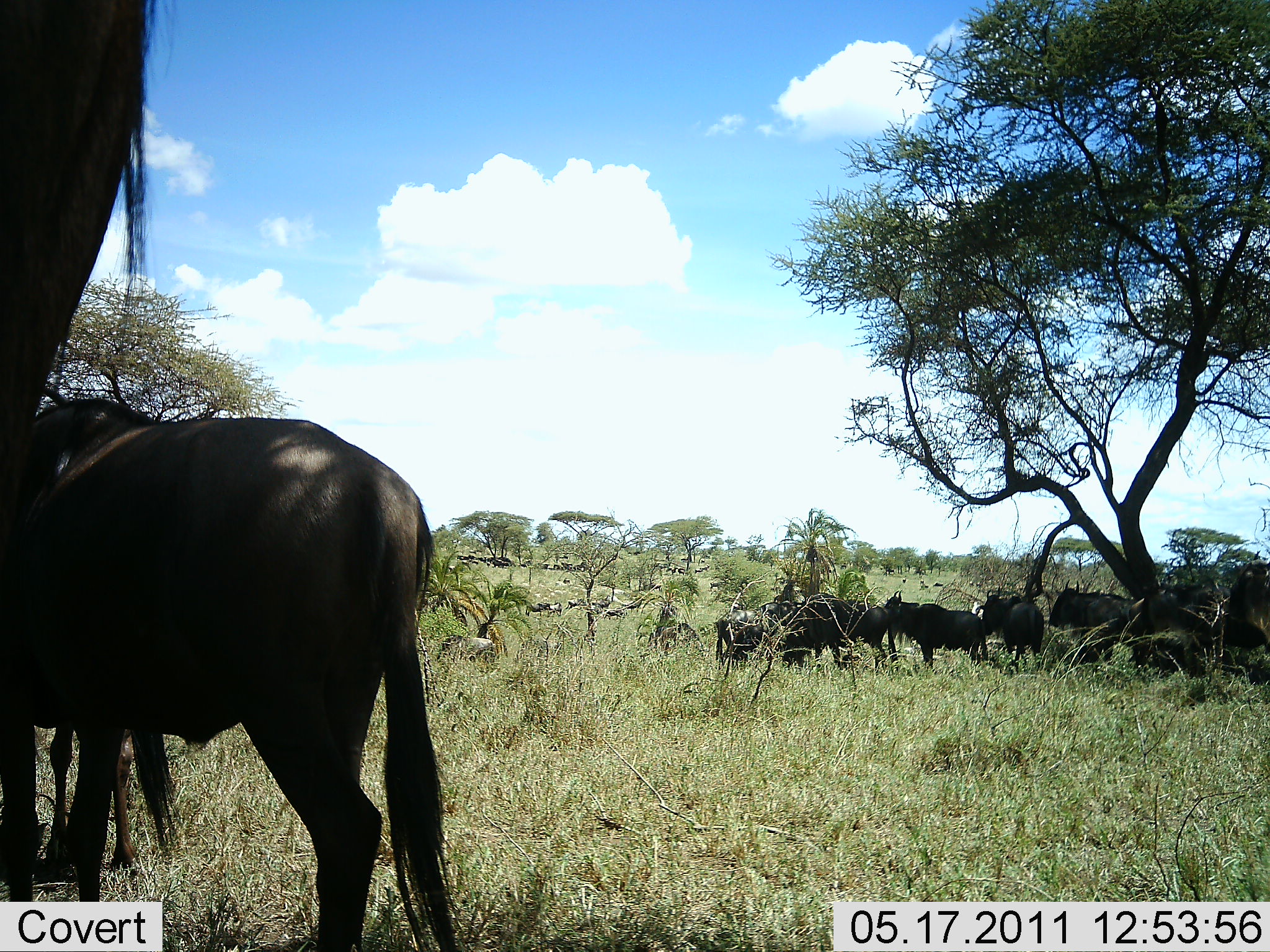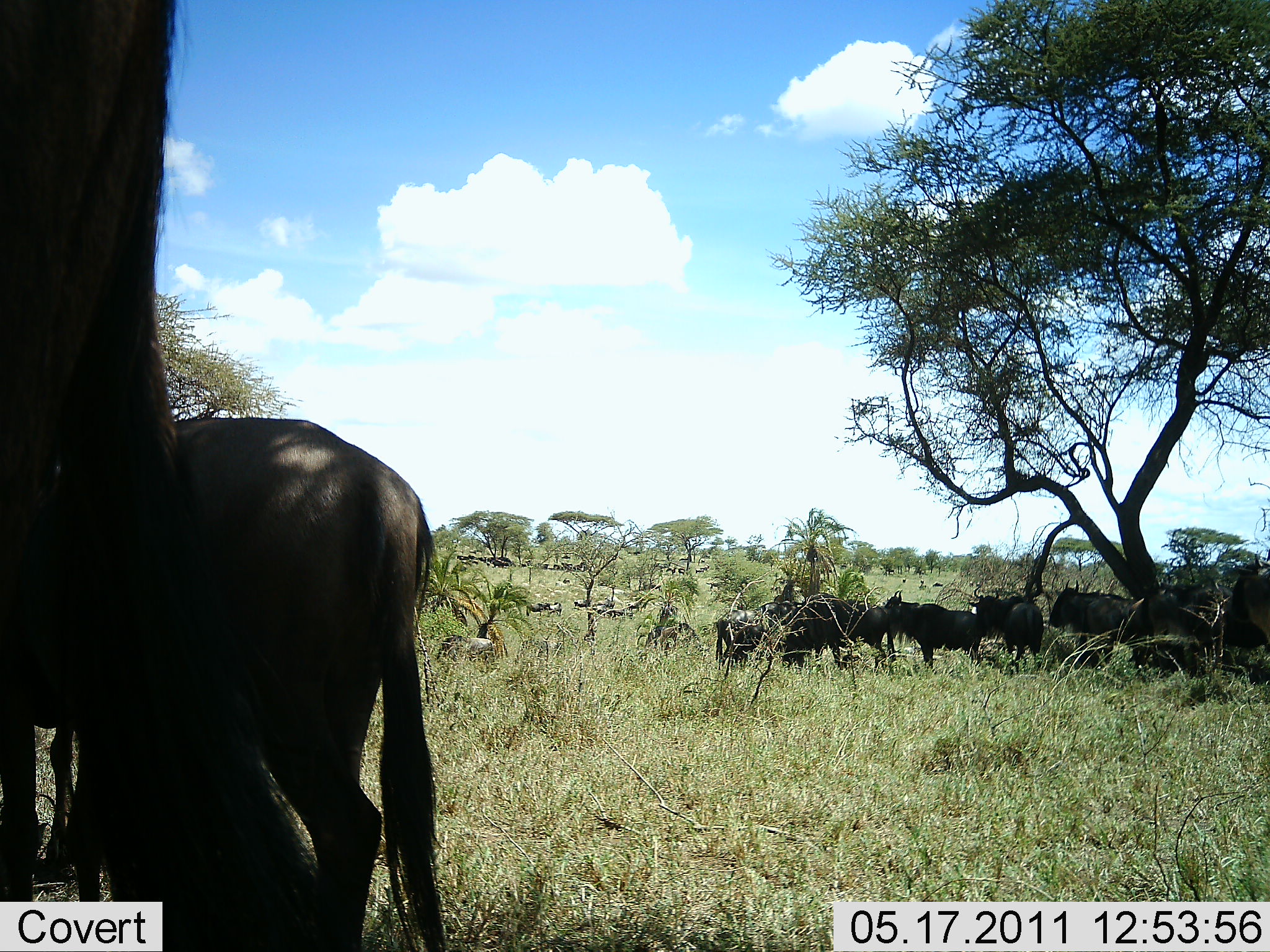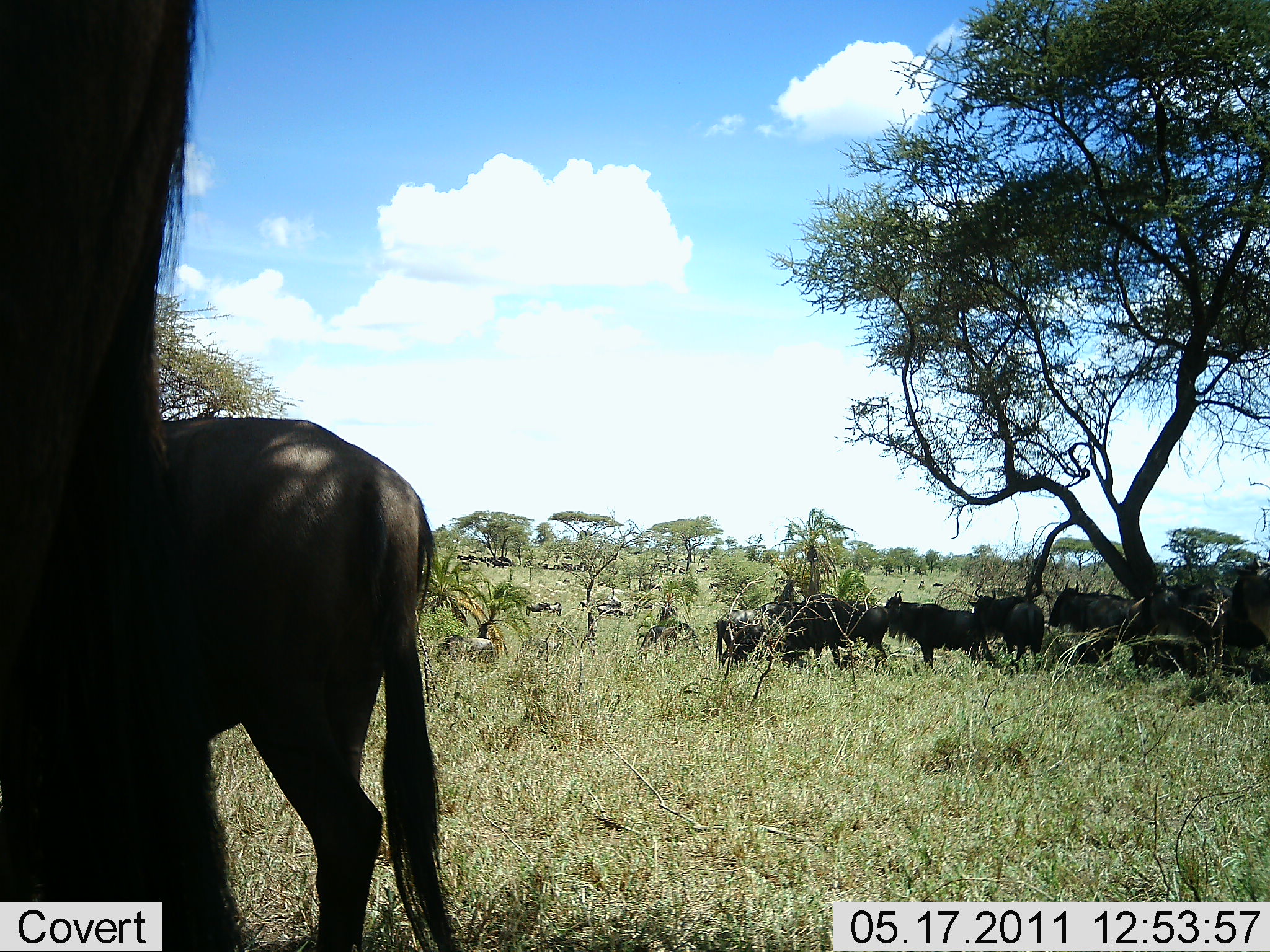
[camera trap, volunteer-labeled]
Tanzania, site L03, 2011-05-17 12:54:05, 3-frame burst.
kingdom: Animalia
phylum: Chordata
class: Mammalia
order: Artiodactyla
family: Bovidae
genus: Connochaetes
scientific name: Connochaetes taurinus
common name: blue wildebeest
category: wildebeest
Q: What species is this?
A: Wildebeest (blue wildebeest) (Connochaetes taurinus).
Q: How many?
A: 11-50.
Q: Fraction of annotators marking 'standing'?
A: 85%.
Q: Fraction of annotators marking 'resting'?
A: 54%.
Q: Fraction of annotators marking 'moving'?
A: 31%.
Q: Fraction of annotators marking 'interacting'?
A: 15%.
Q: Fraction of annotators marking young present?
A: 8%.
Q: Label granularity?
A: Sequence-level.